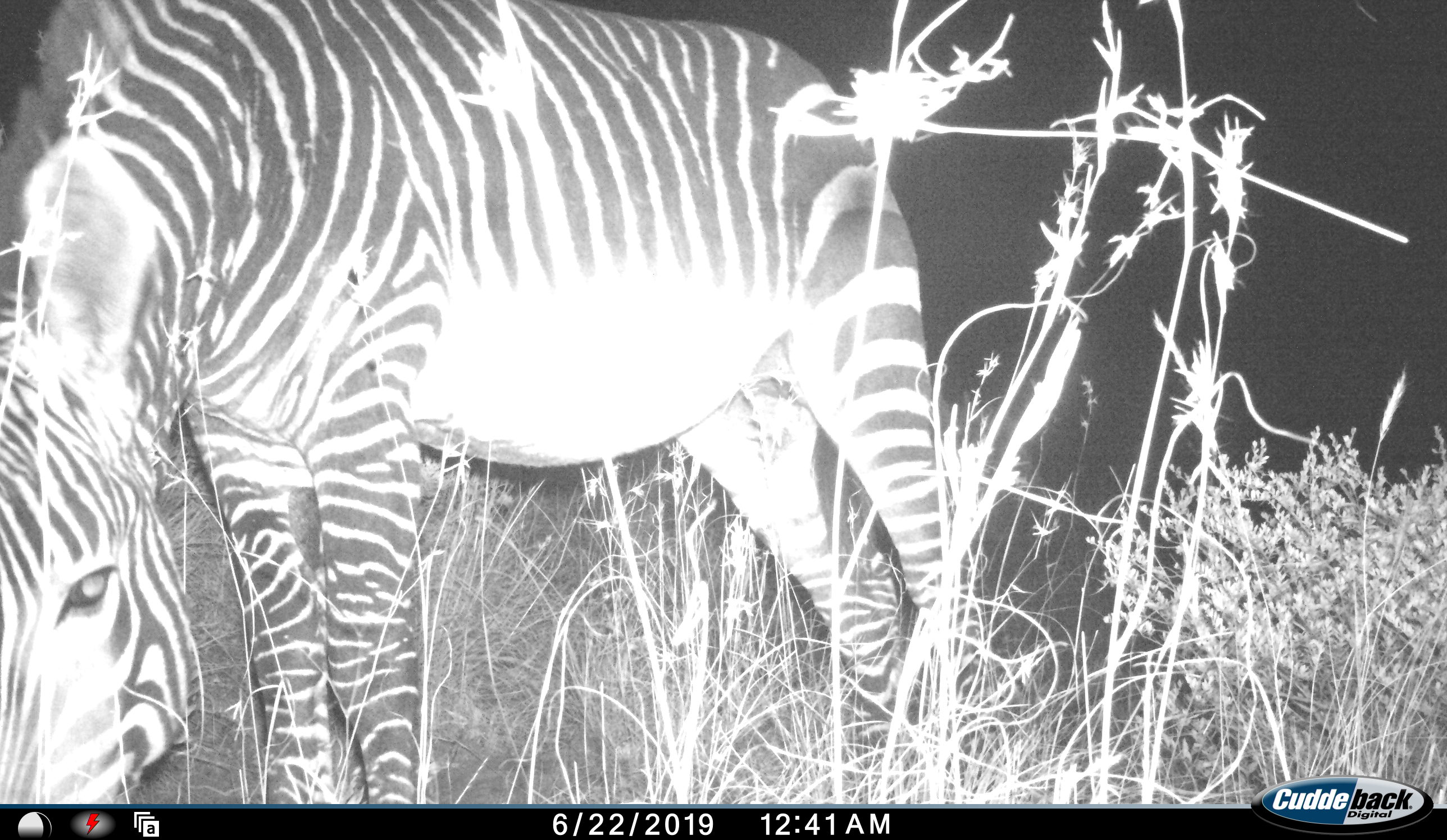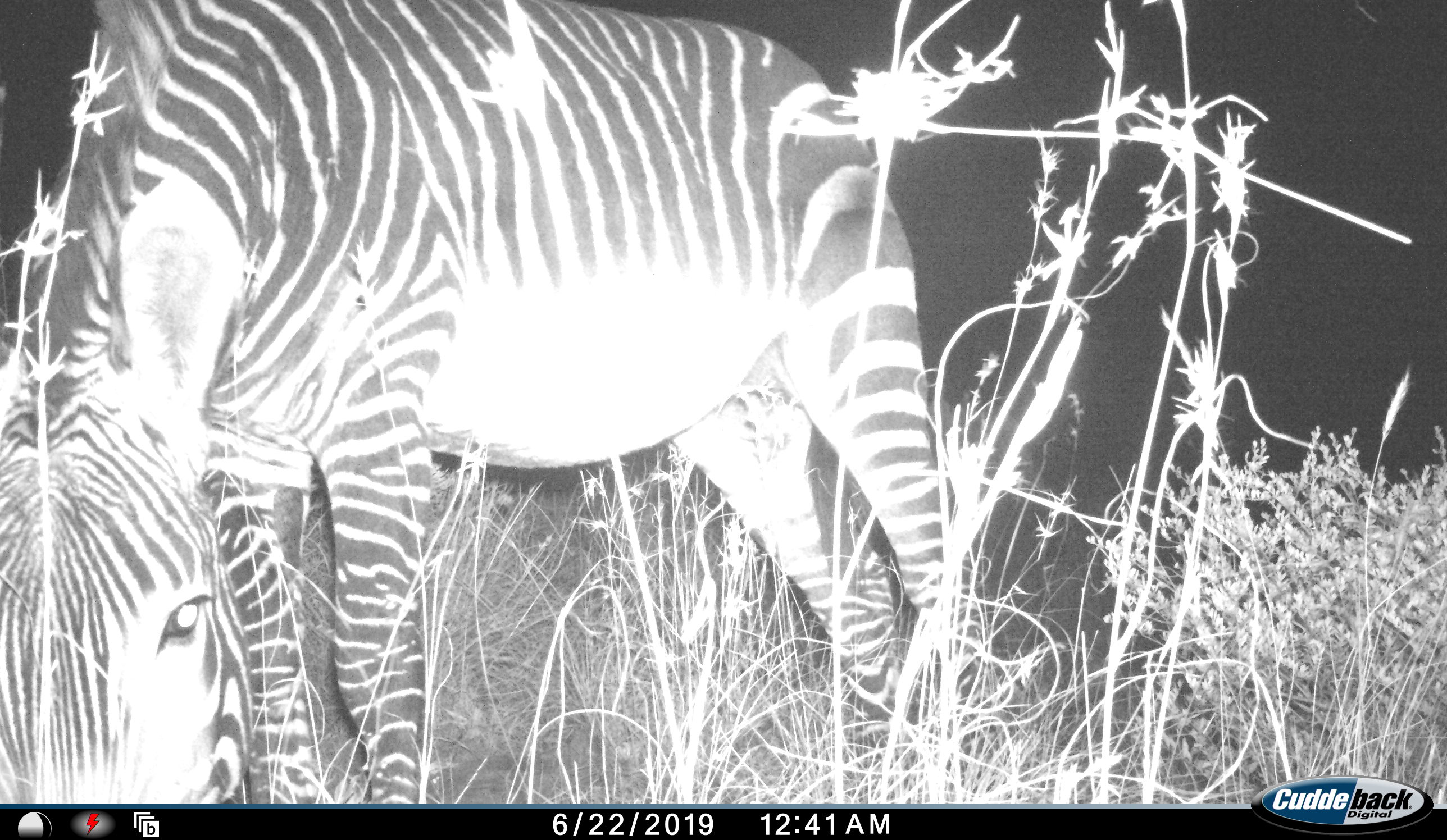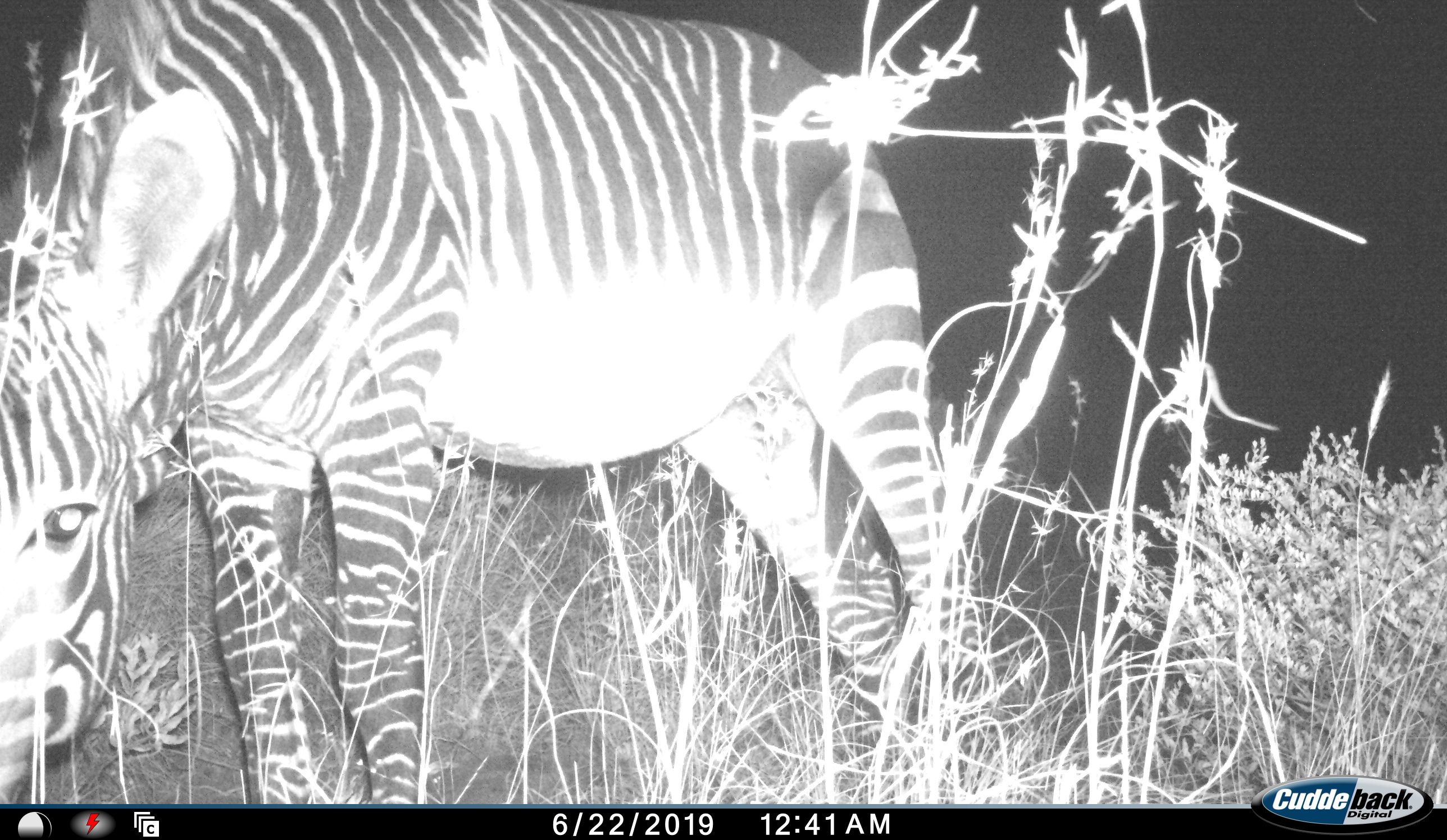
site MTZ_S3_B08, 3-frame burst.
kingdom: Animalia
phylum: Chordata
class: Mammalia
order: Perissodactyla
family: Equidae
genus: Equus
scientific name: Equus zebra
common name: mountain zebra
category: zebramountain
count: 1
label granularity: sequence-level